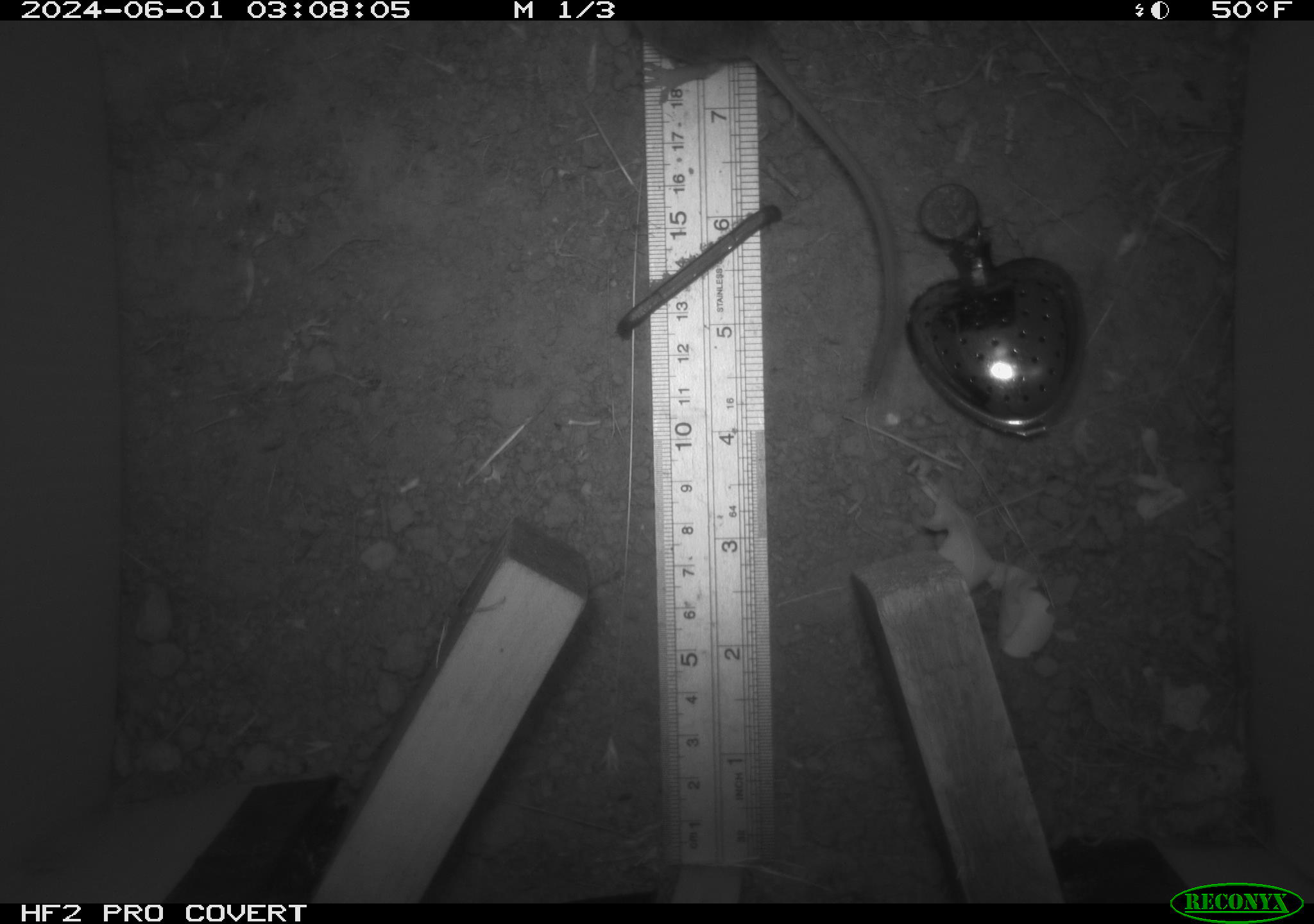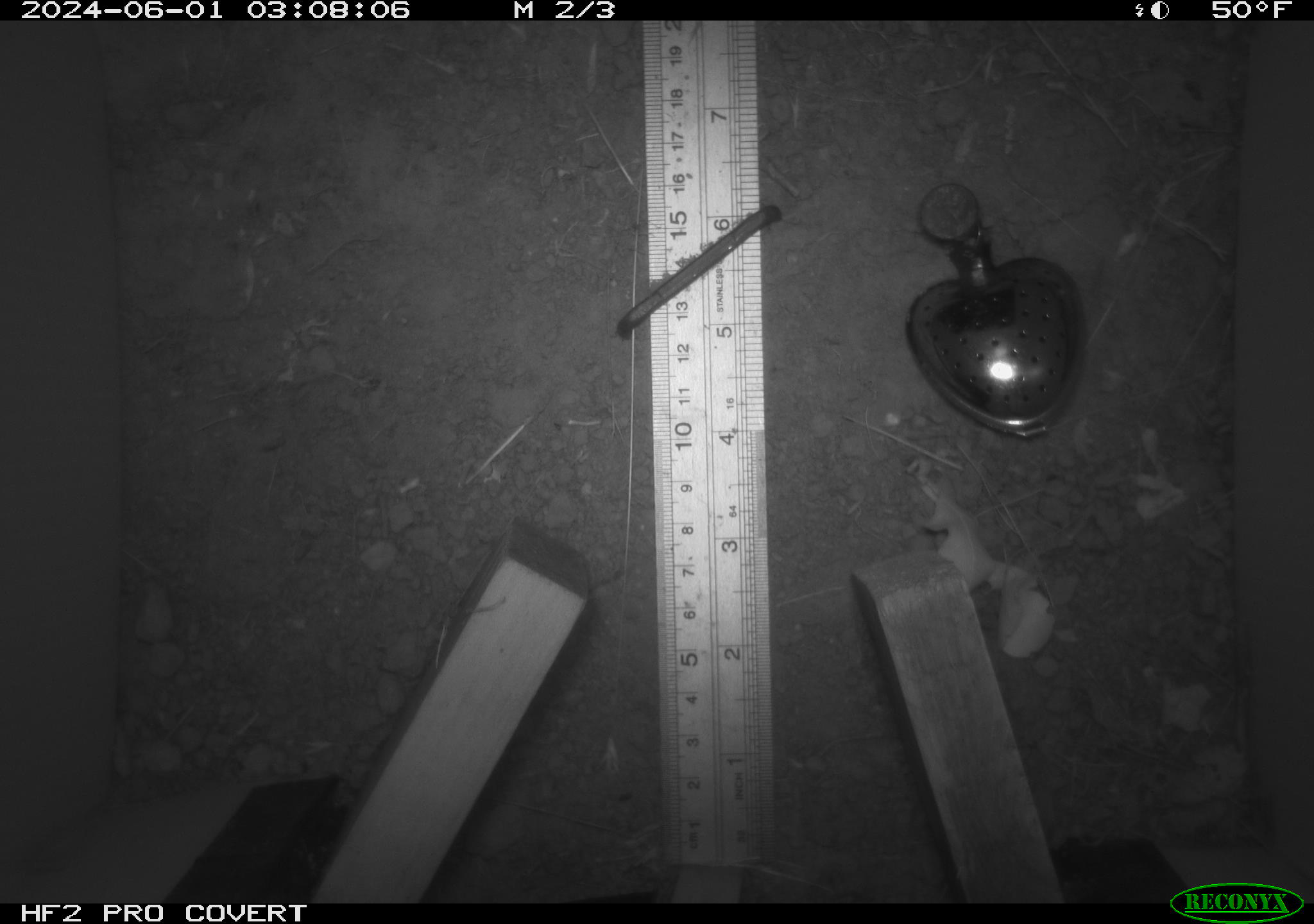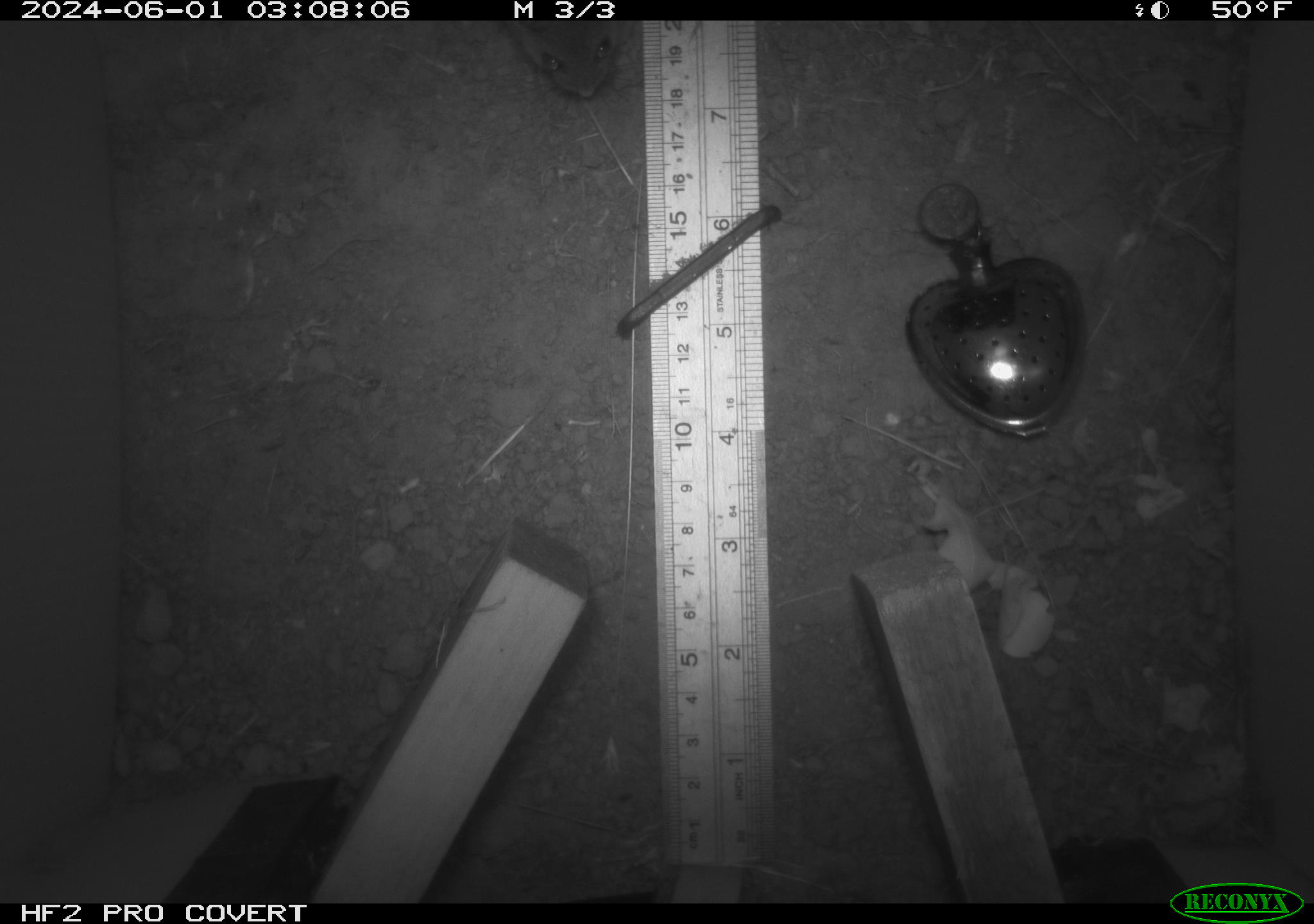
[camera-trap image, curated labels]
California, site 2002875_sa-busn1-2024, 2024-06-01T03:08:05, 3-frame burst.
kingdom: Animalia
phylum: Chordata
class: Mammalia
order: Rodentia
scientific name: Rodentia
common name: rodent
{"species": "rodent (Rodentia)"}